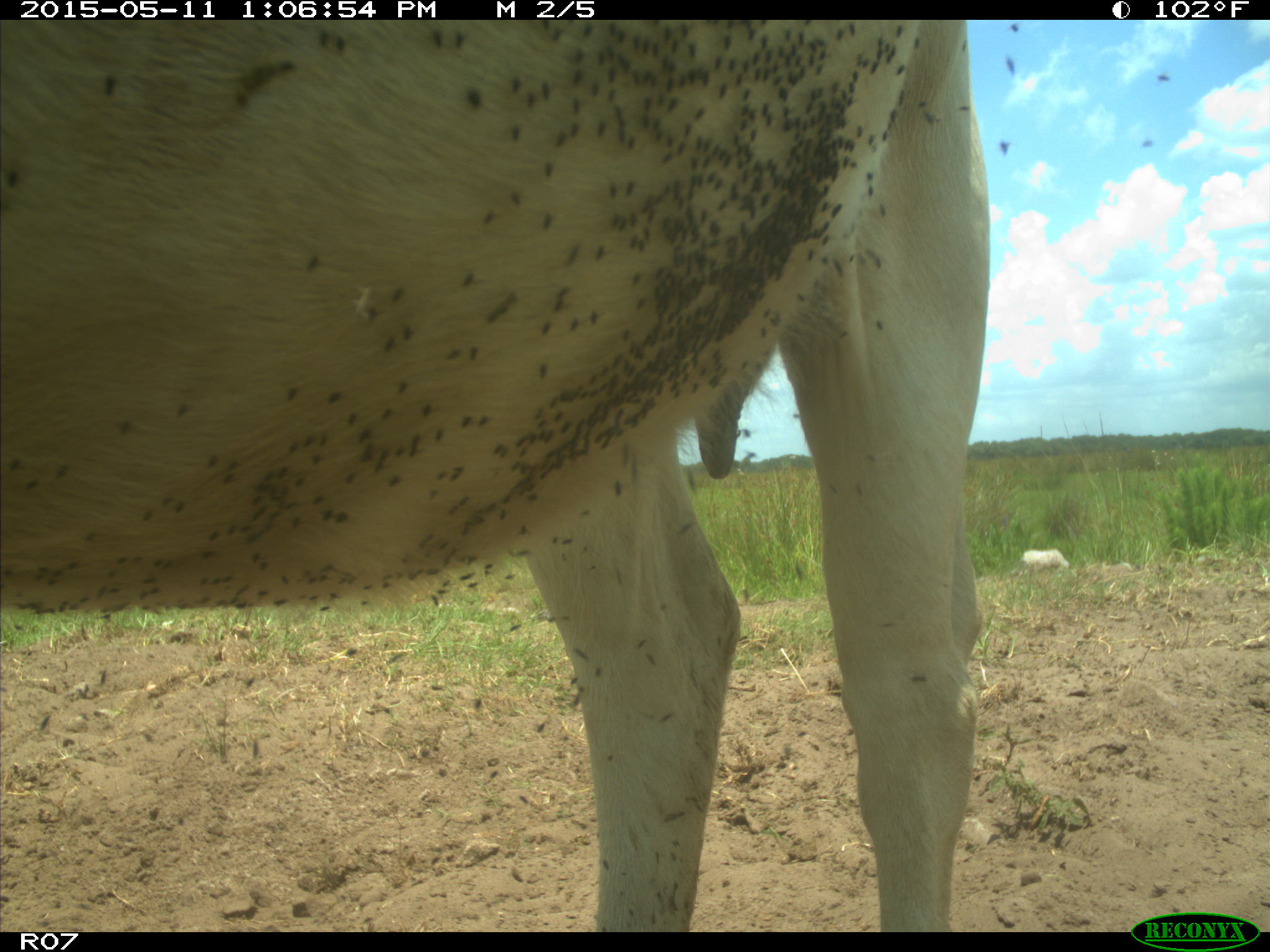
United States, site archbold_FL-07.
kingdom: Animalia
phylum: Chordata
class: Mammalia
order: Artiodactyla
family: Bovidae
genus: Bos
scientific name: Bos taurus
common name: domestic cow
Bos taurus (domestic cow).